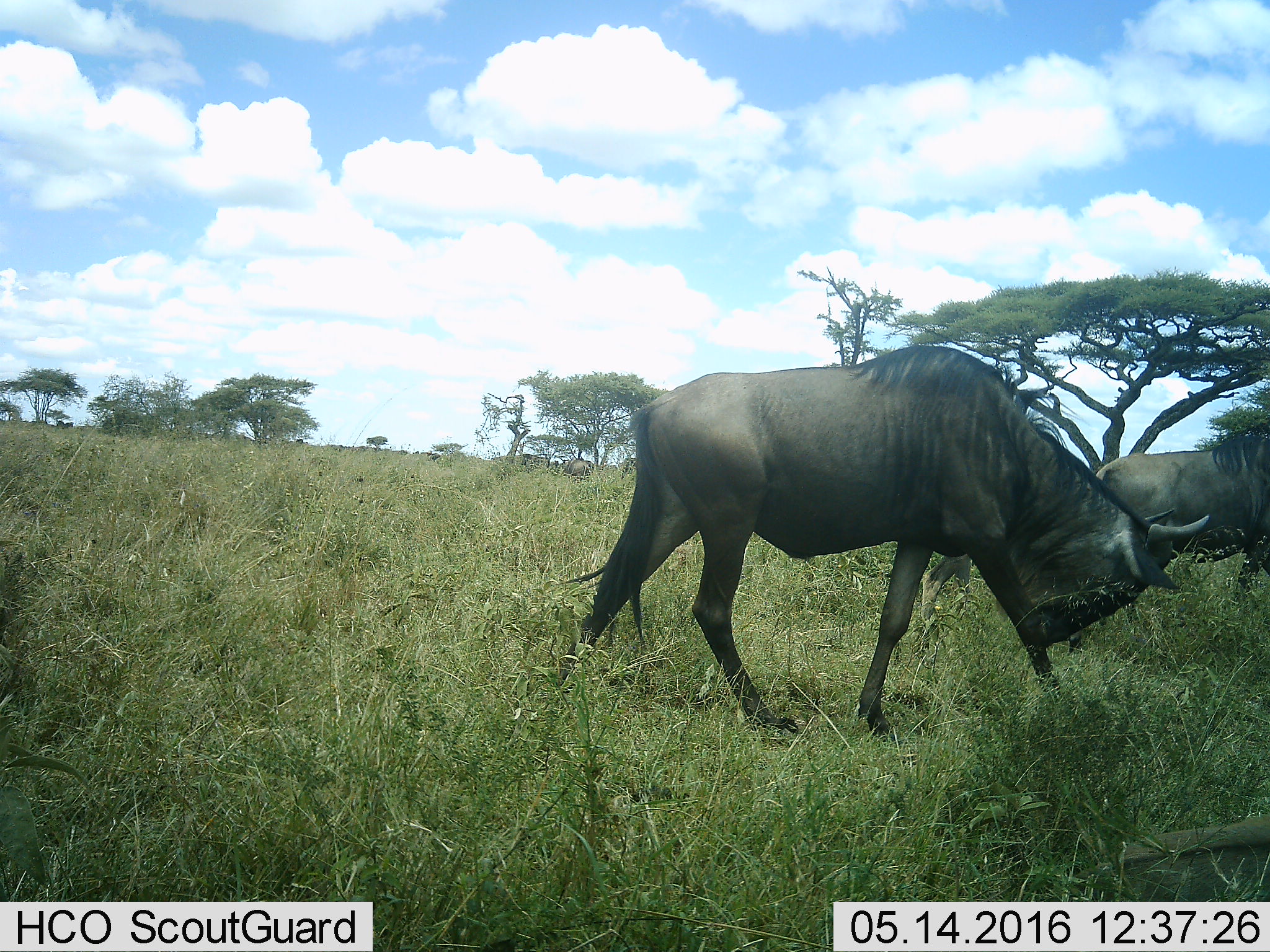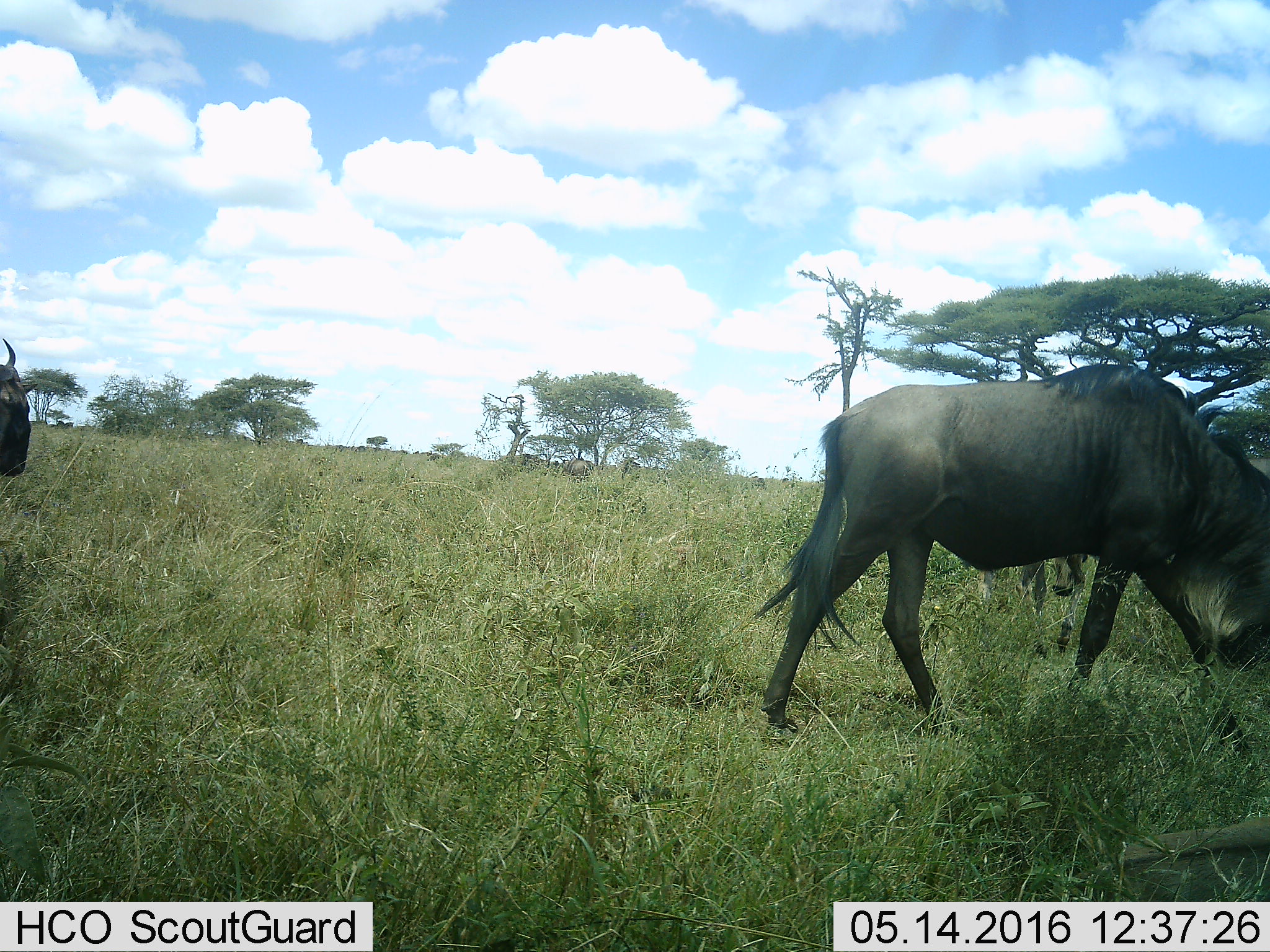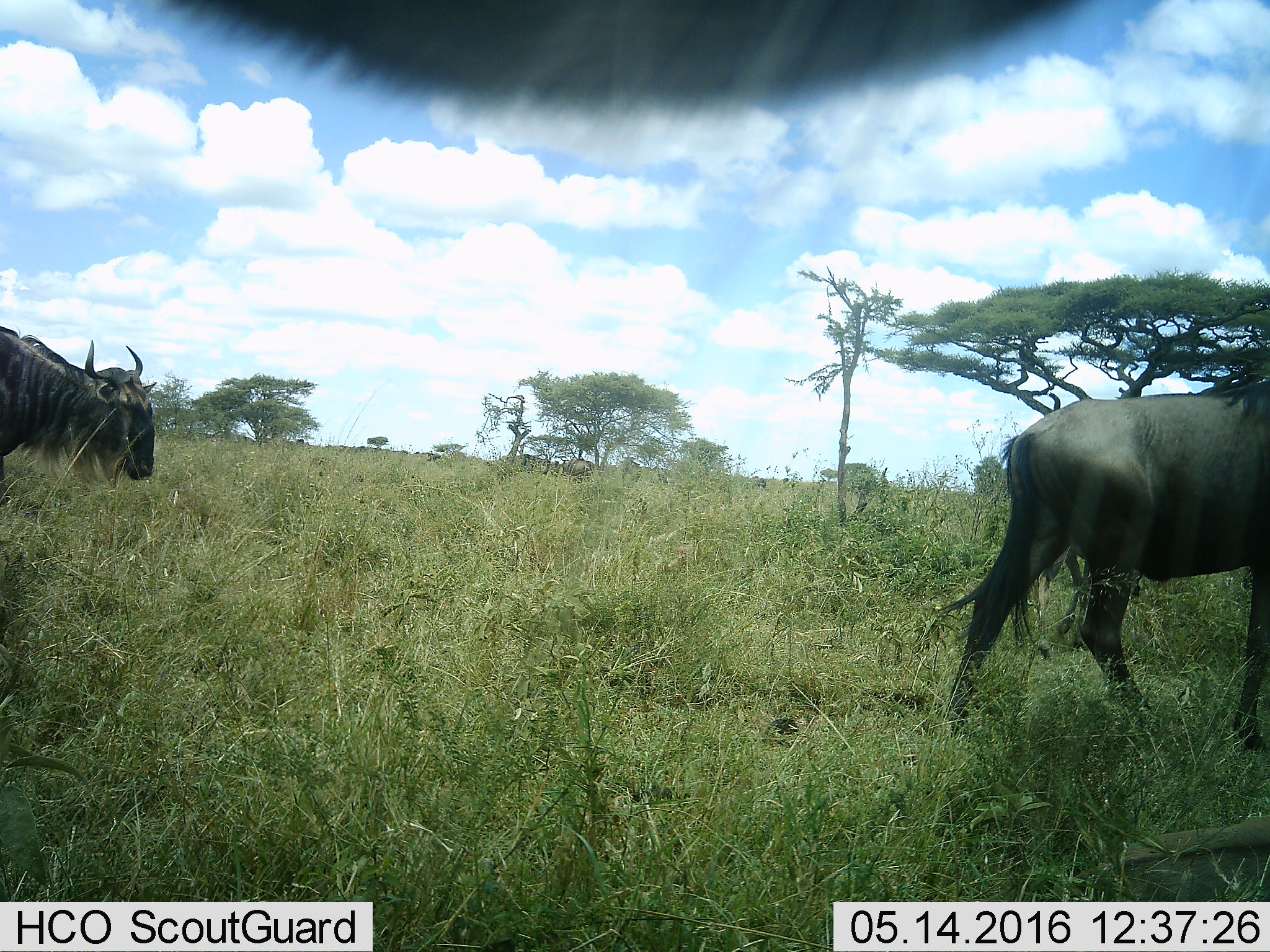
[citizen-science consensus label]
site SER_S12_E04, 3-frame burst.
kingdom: Animalia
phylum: Chordata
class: Mammalia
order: Artiodactyla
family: Bovidae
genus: Connochaetes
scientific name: Connochaetes taurinus taurinus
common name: blue wildebeest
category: wildebeestblue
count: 4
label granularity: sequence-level